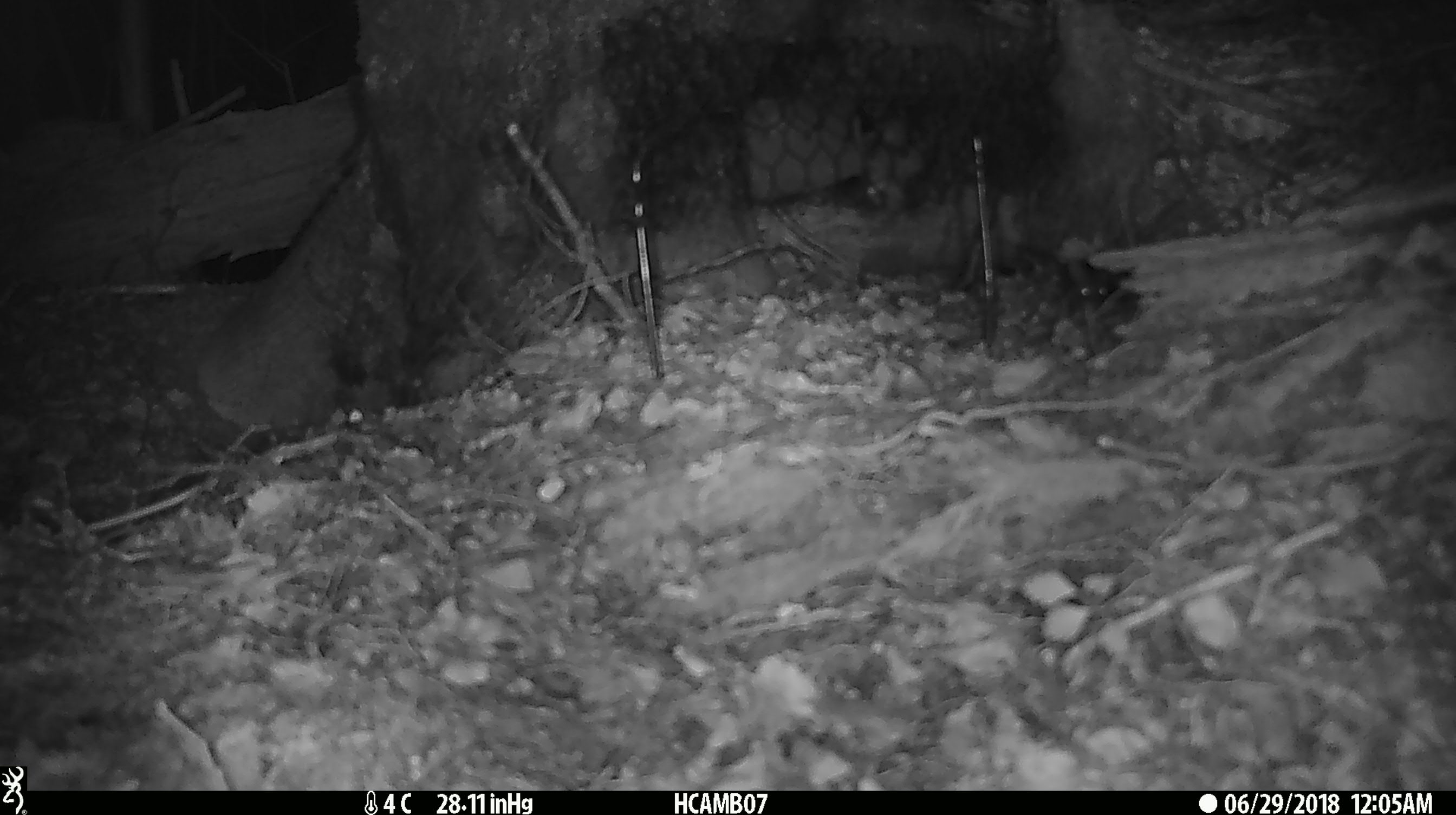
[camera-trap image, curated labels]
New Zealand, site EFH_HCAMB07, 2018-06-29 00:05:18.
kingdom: Animalia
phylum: Chordata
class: Mammalia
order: Rodentia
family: Muridae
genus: Mus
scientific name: Mus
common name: mouse